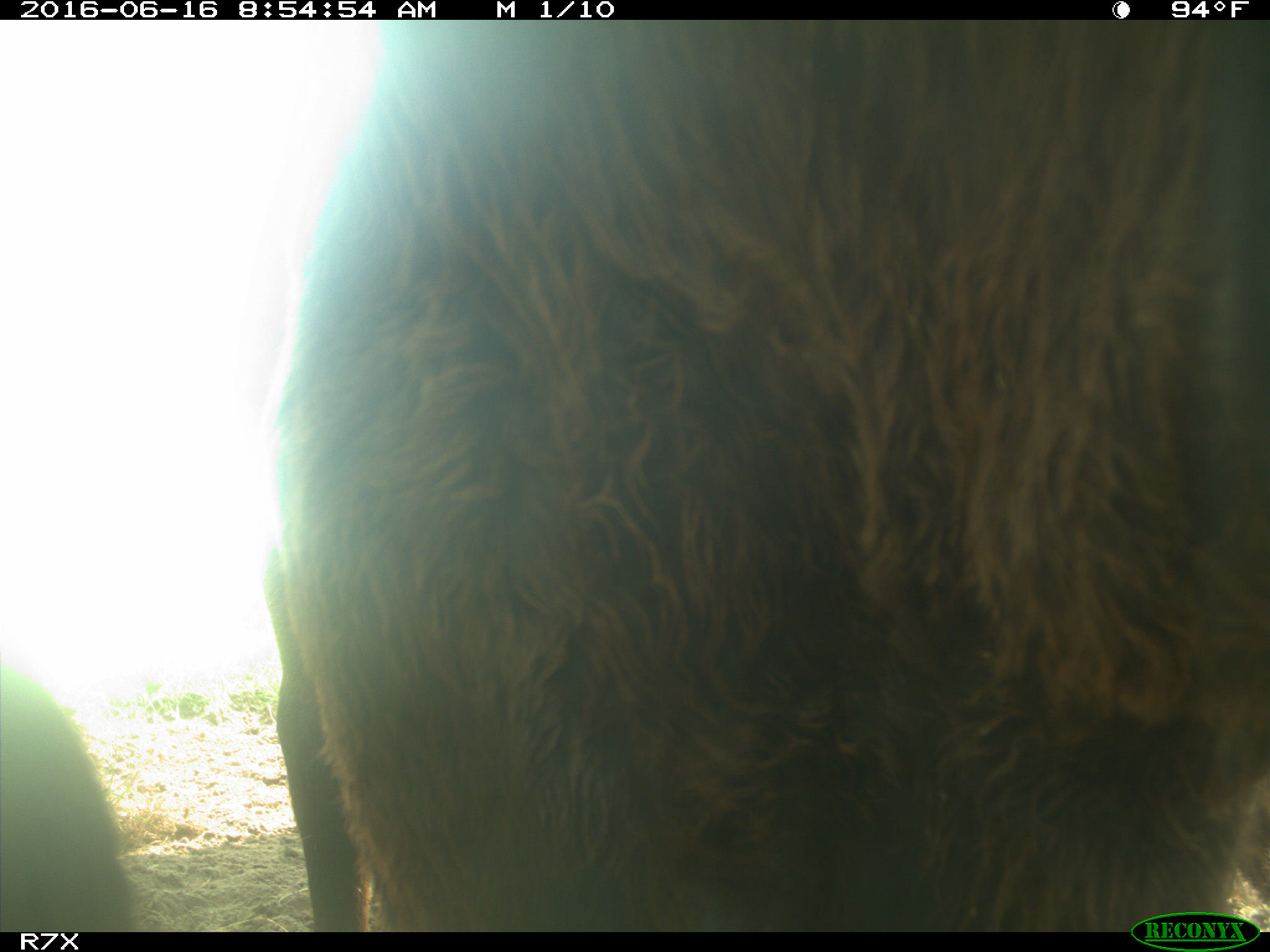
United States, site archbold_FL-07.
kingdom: Animalia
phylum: Chordata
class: Mammalia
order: Artiodactyla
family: Bovidae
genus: Bos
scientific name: Bos taurus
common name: domestic cow